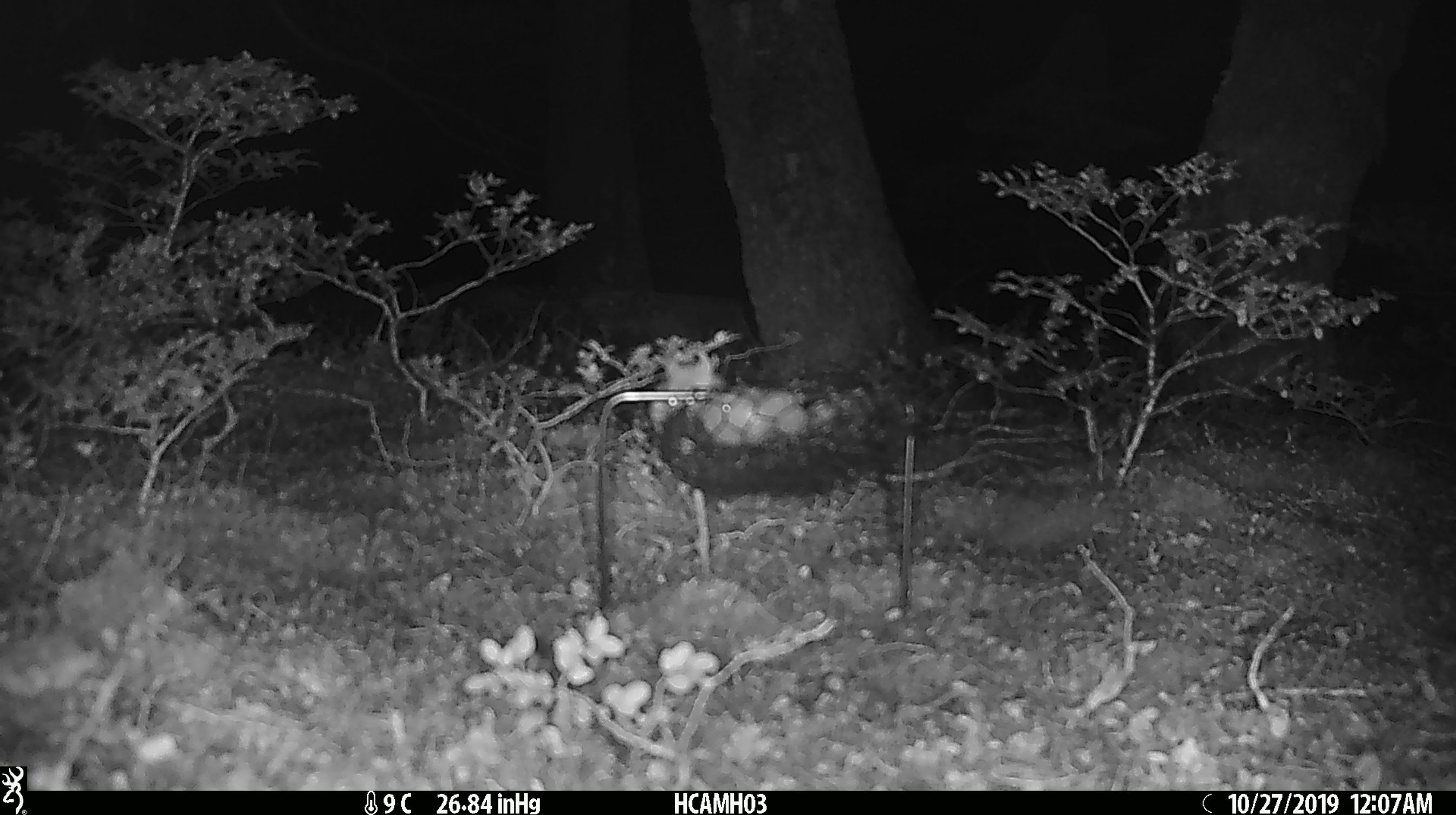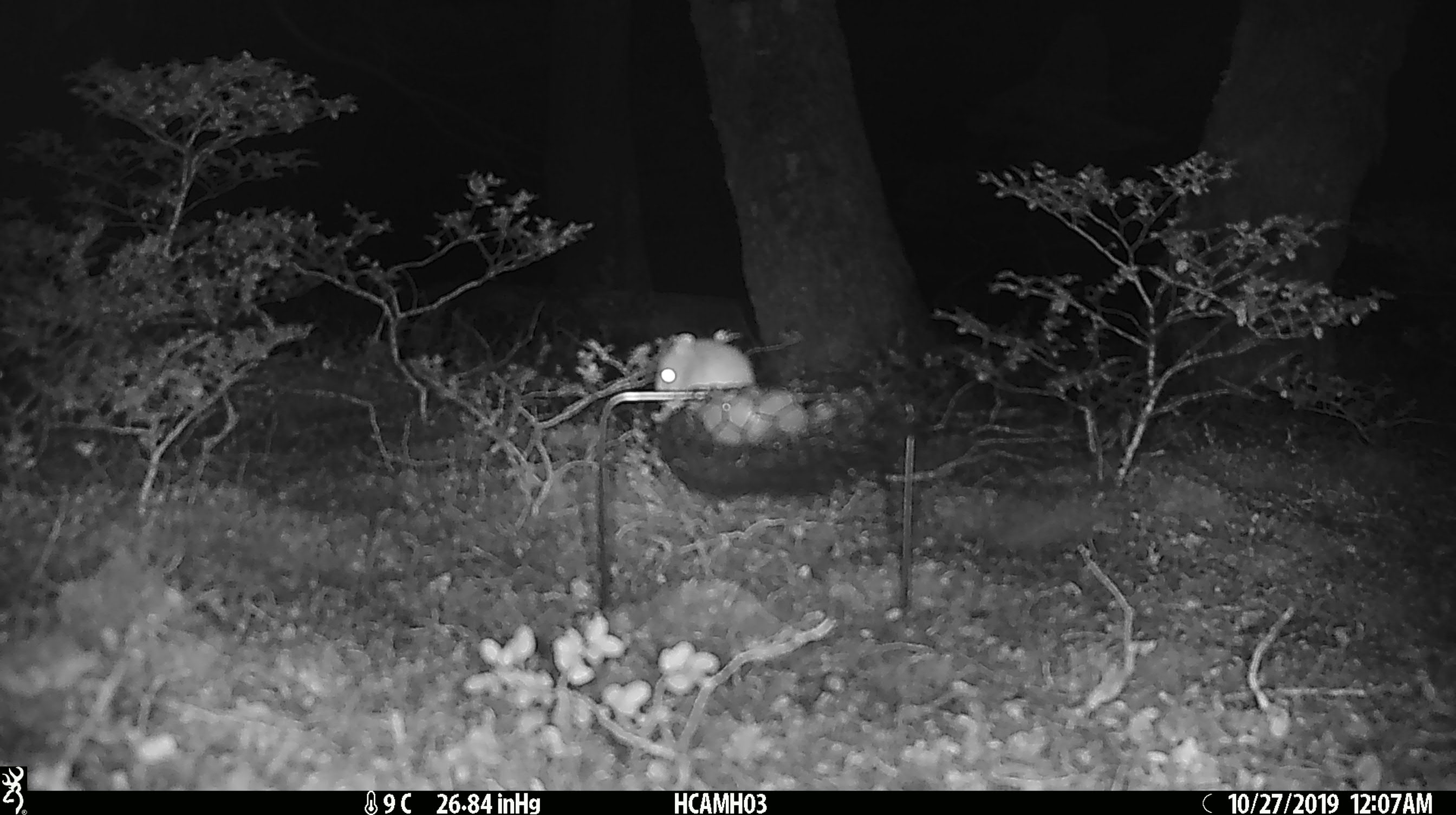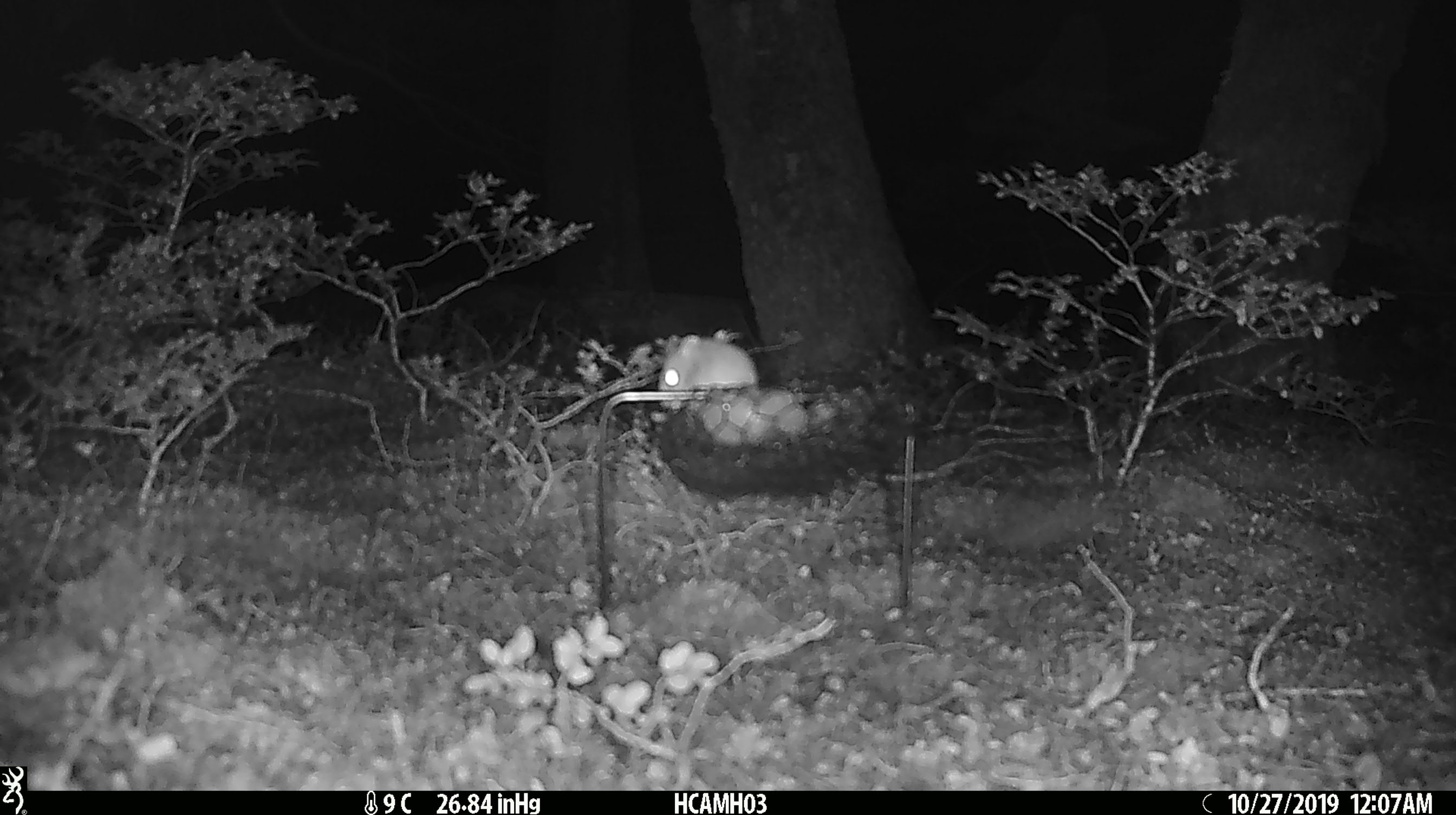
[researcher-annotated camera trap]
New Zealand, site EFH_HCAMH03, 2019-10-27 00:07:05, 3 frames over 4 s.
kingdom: Animalia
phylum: Chordata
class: Mammalia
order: Rodentia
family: Muridae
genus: Mus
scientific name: Mus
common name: mouse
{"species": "mouse (Mus)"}